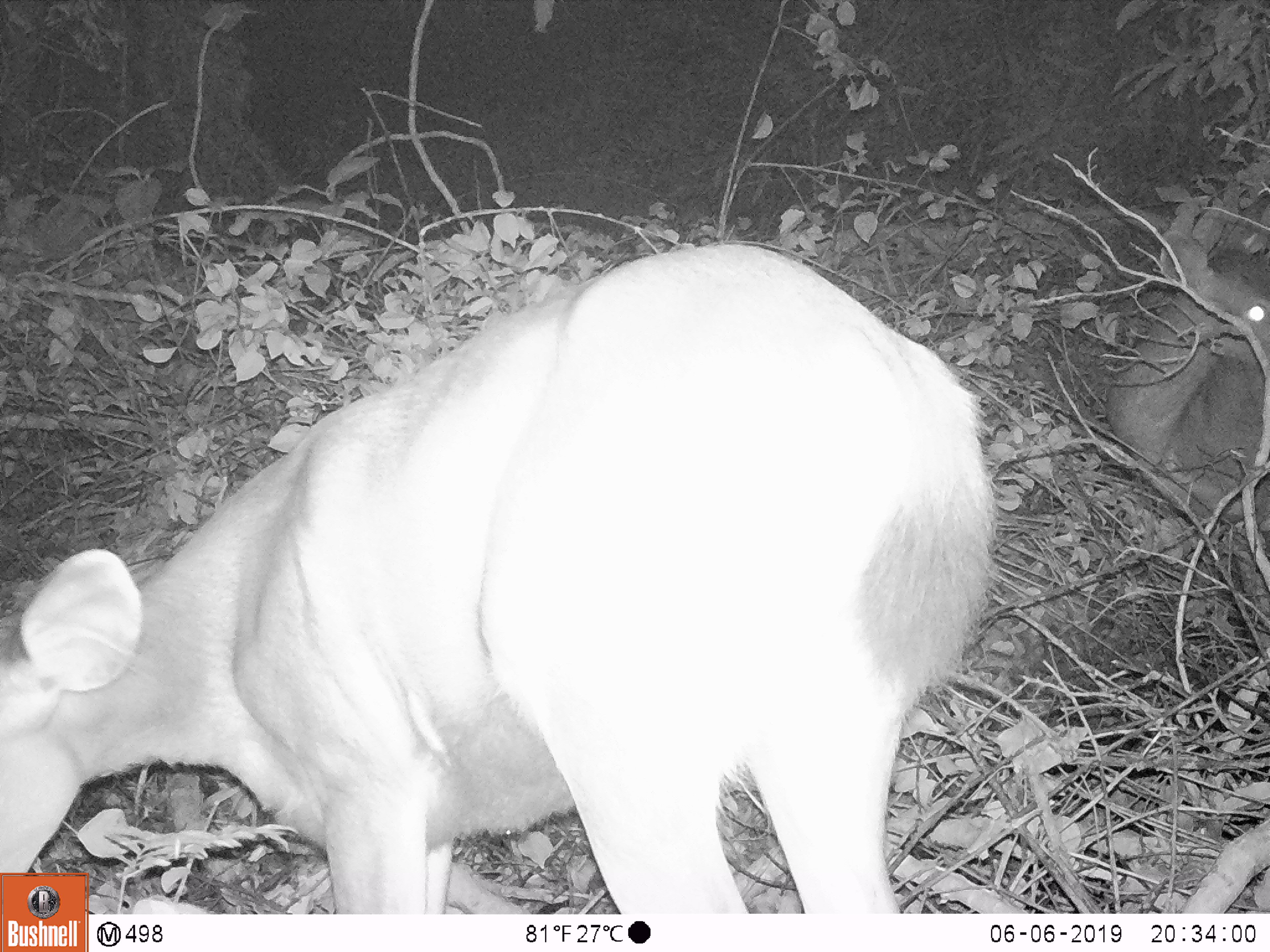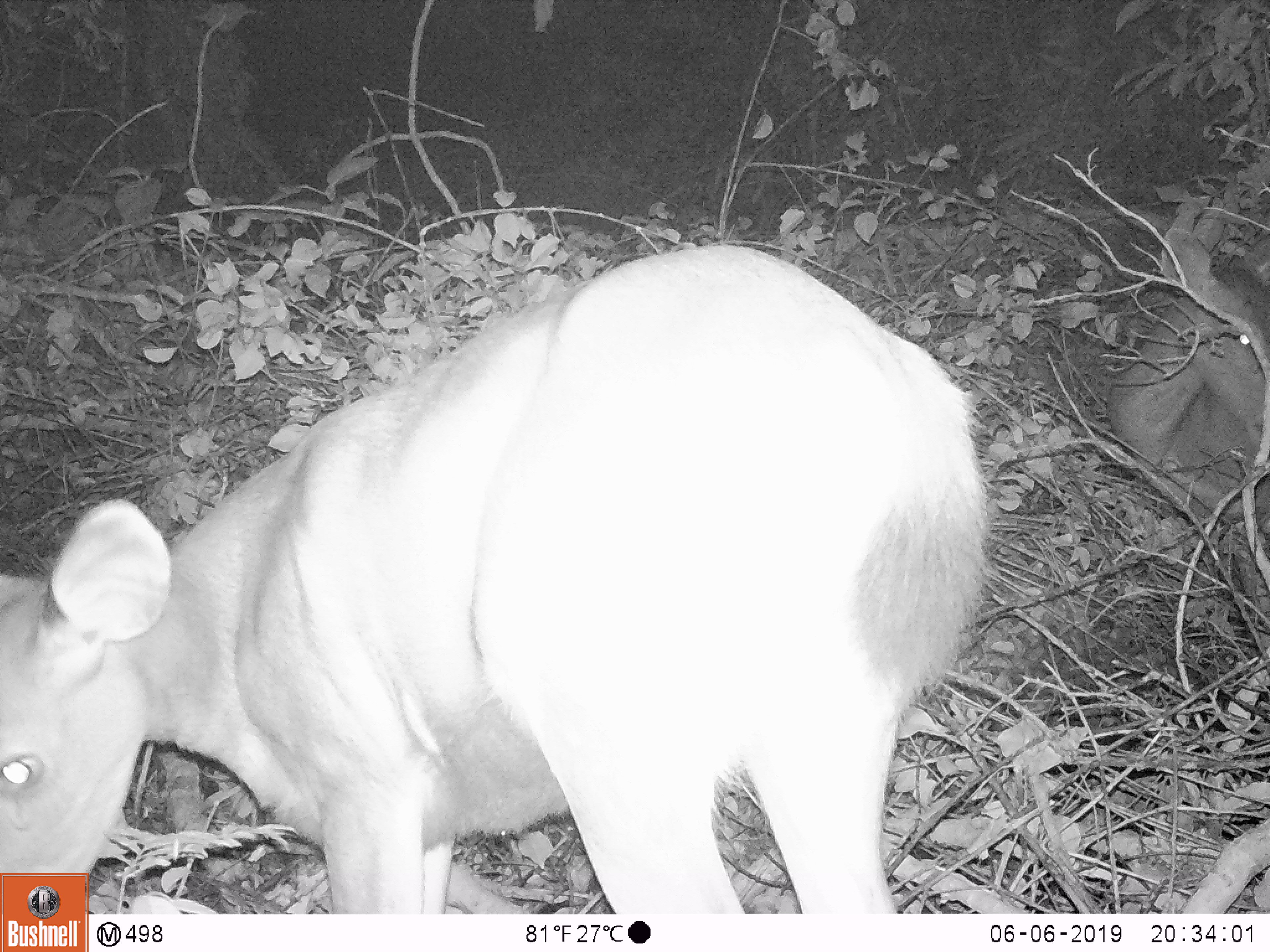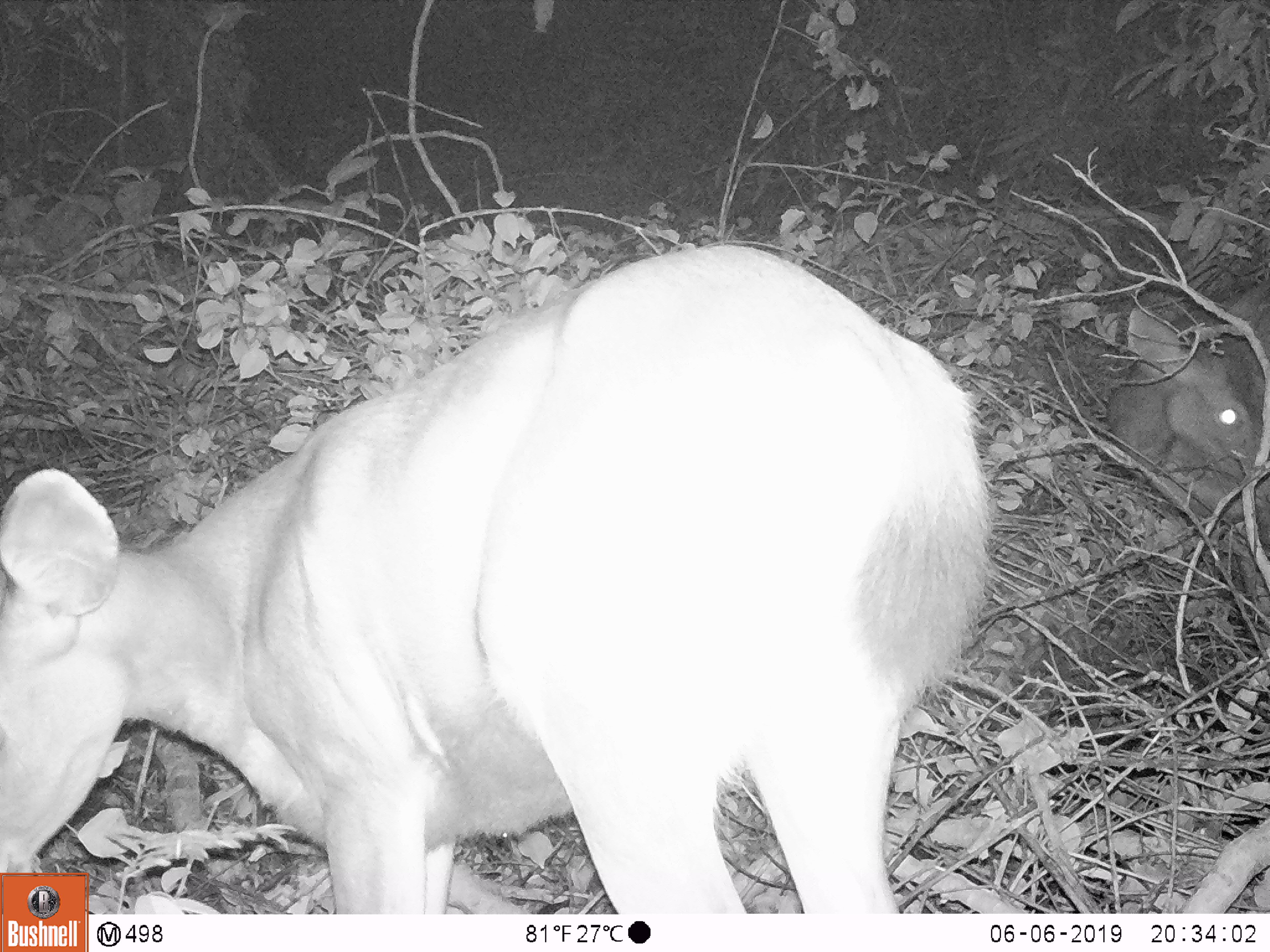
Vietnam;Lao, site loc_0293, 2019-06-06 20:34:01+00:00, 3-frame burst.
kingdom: Animalia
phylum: Chordata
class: Mammalia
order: Artiodactyla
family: Cervidae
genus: Rusa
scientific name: Rusa unicolor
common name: sambar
Sambar (Rusa unicolor). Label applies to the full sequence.